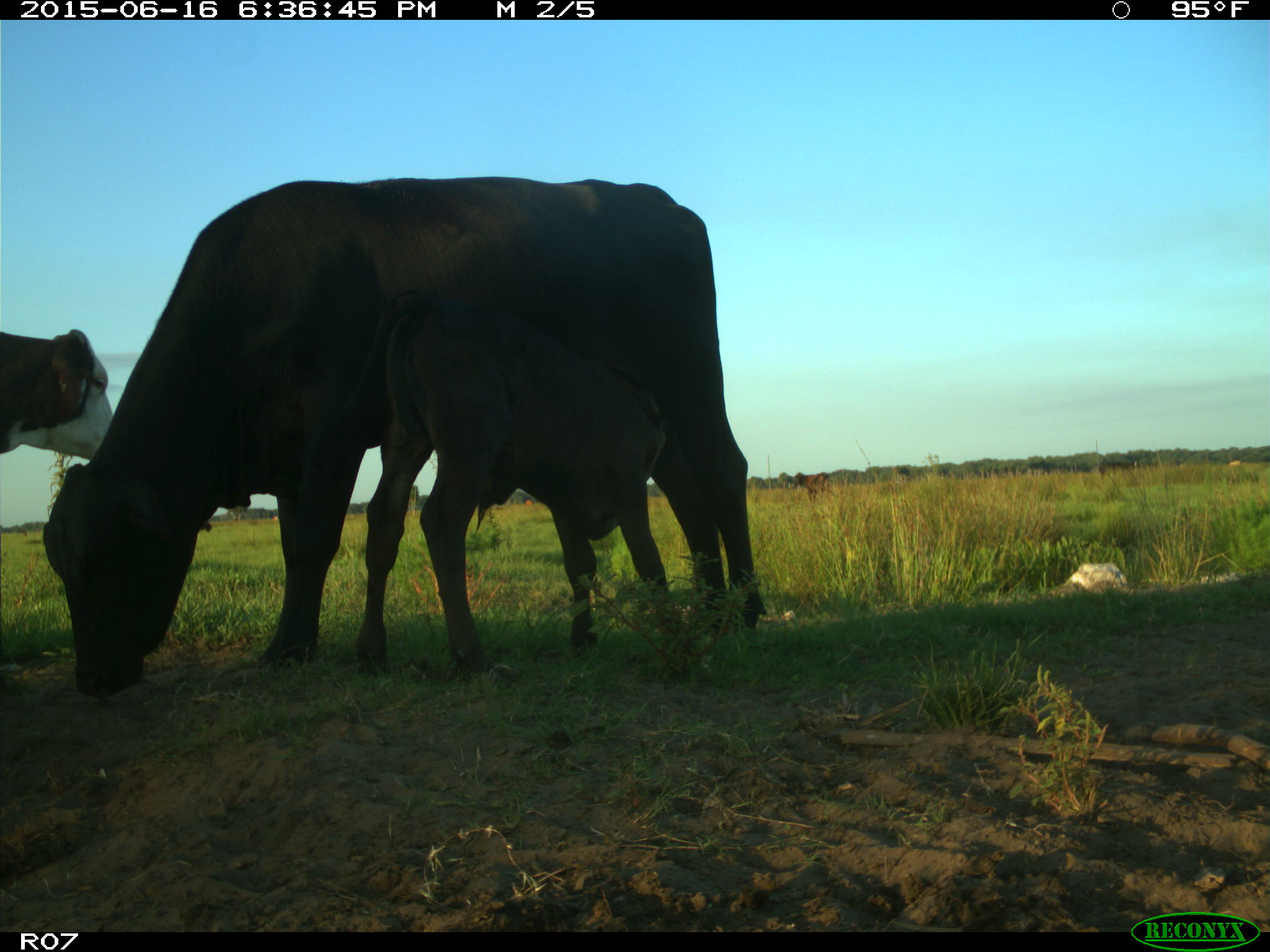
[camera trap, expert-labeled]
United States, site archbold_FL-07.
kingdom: Animalia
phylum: Chordata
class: Mammalia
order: Artiodactyla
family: Bovidae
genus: Bos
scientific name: Bos taurus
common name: domestic cow